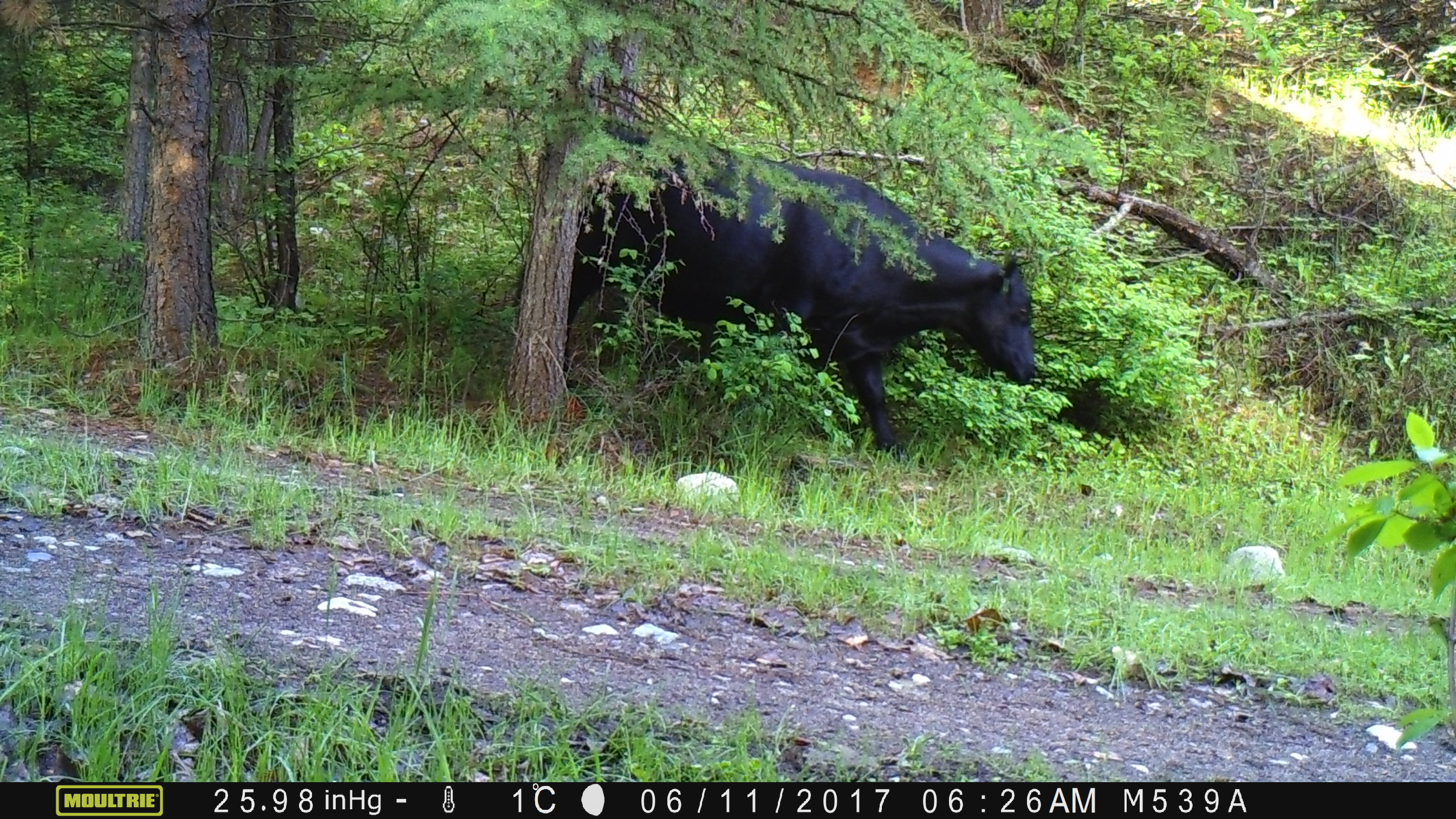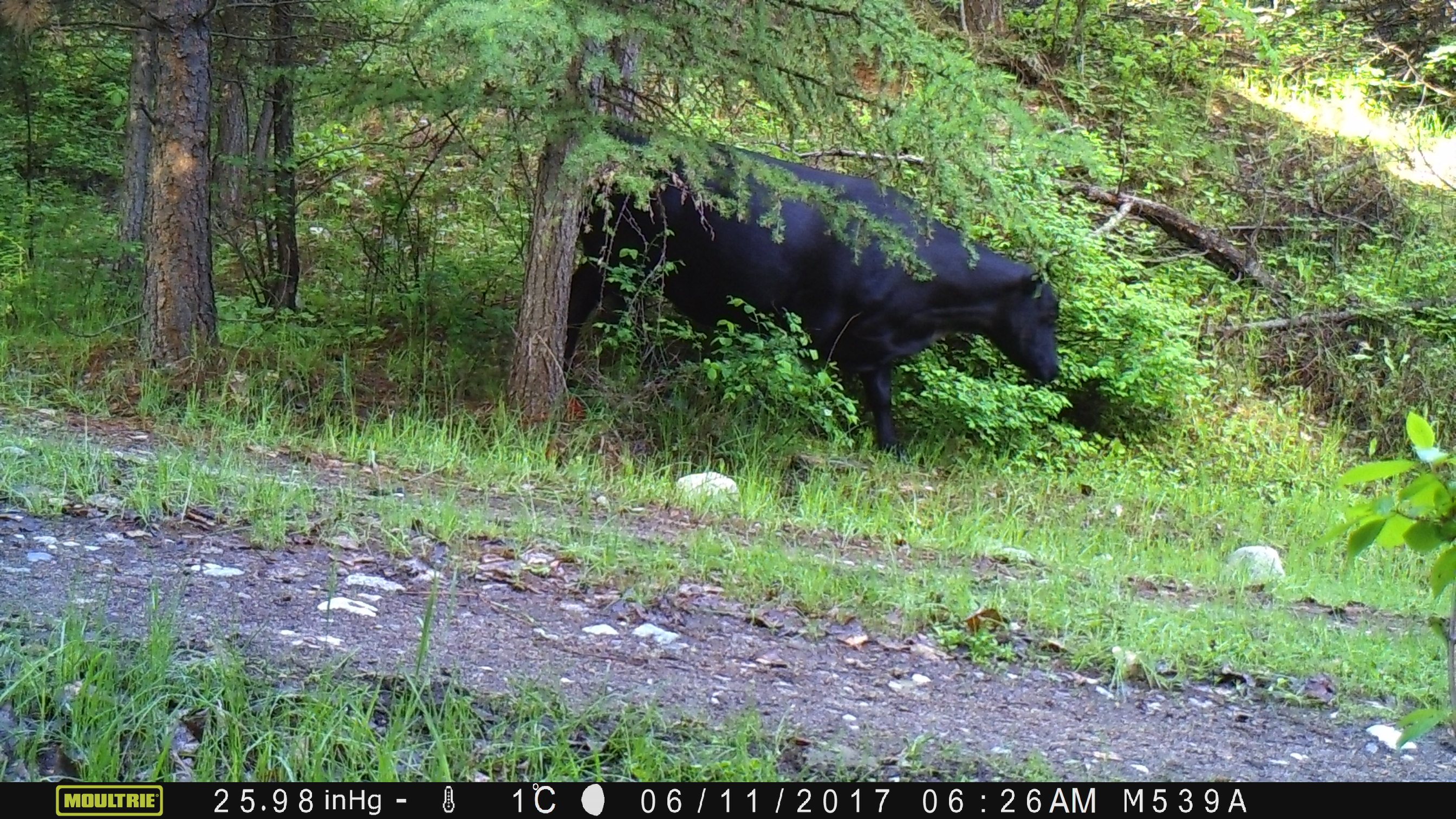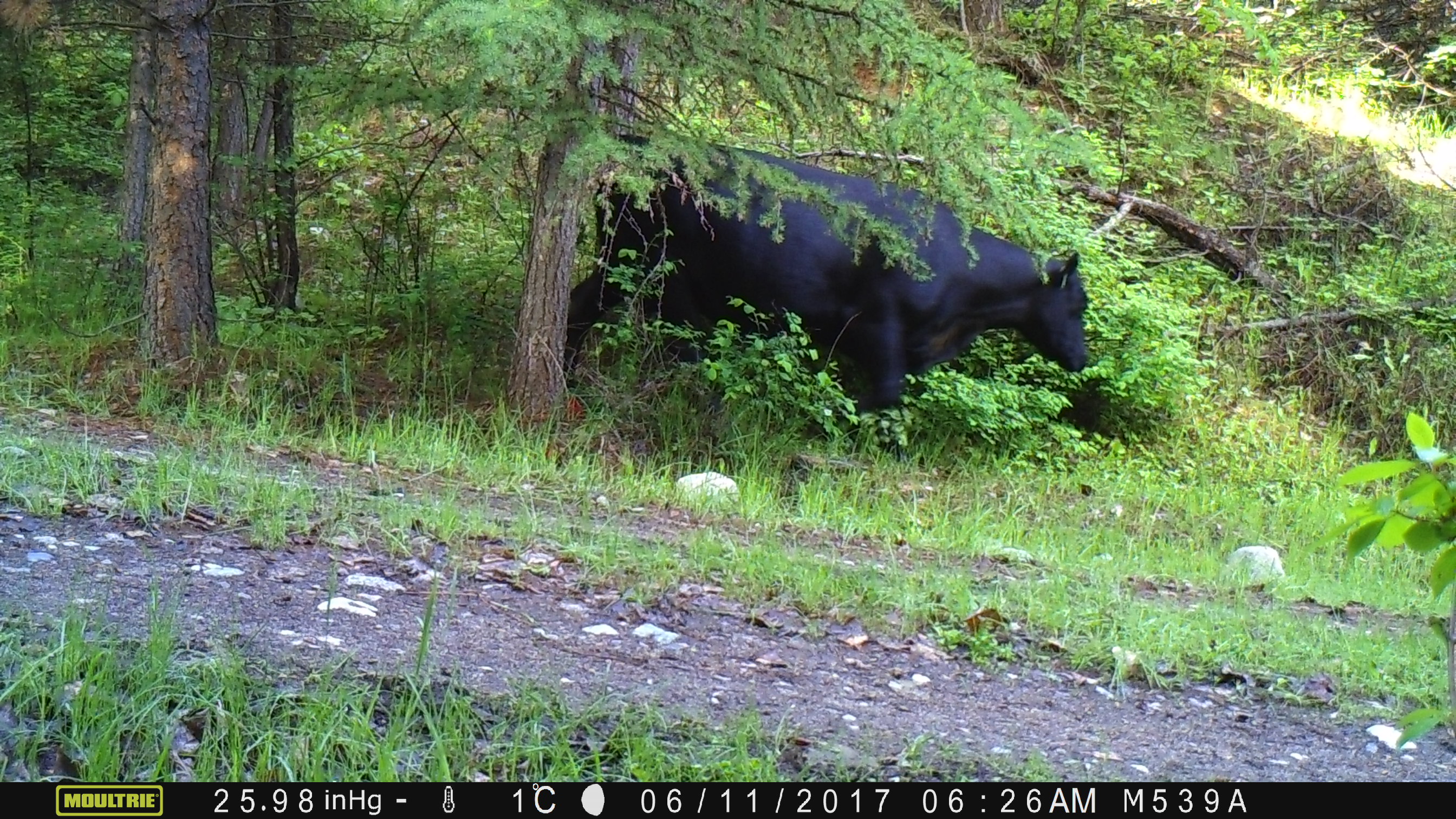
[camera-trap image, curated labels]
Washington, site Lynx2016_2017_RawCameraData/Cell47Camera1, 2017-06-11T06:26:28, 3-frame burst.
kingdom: Animalia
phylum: Chordata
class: Mammalia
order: Artiodactyla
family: Bovidae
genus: Bos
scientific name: Bos taurus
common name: domestic cattle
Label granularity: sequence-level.